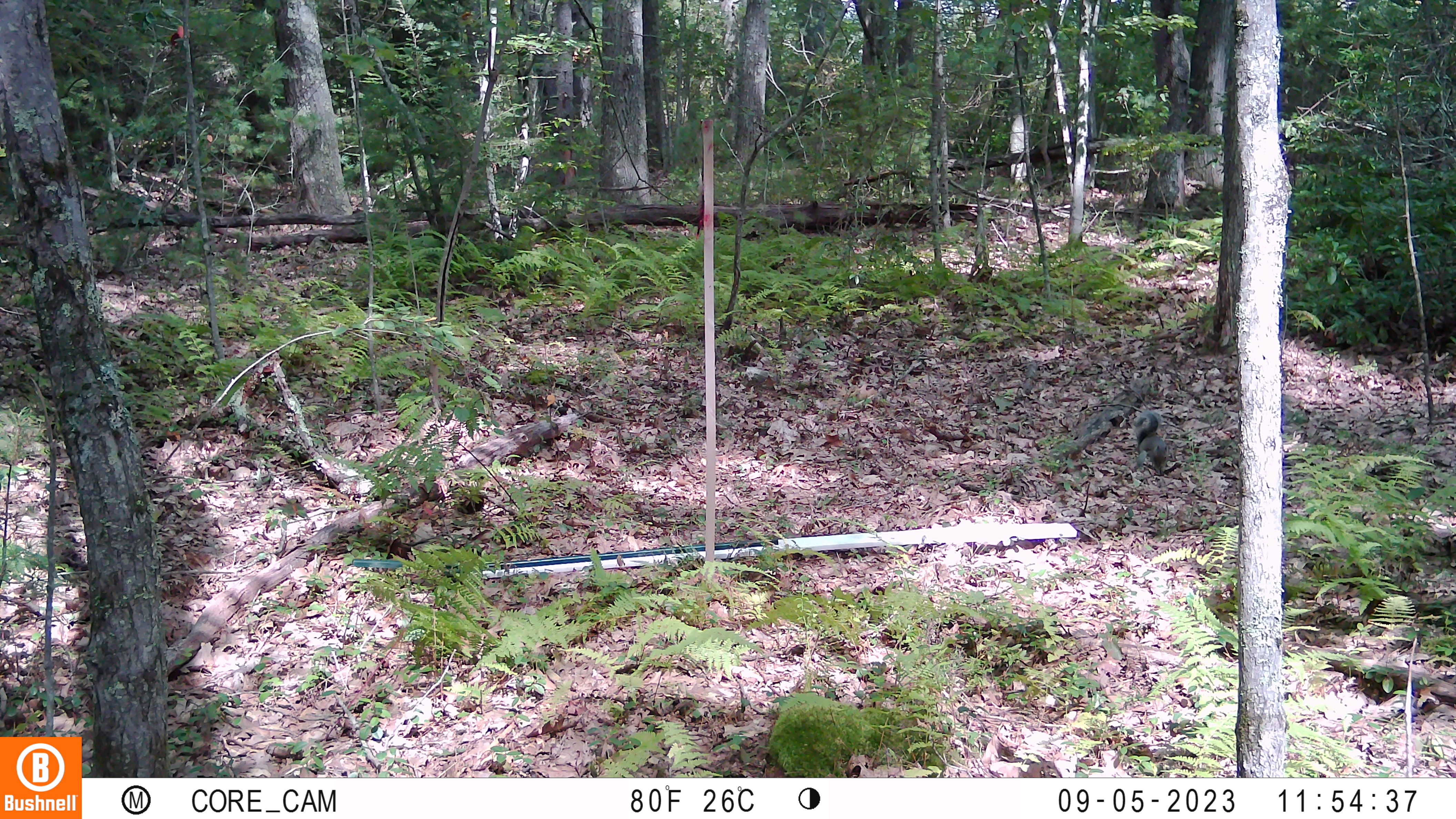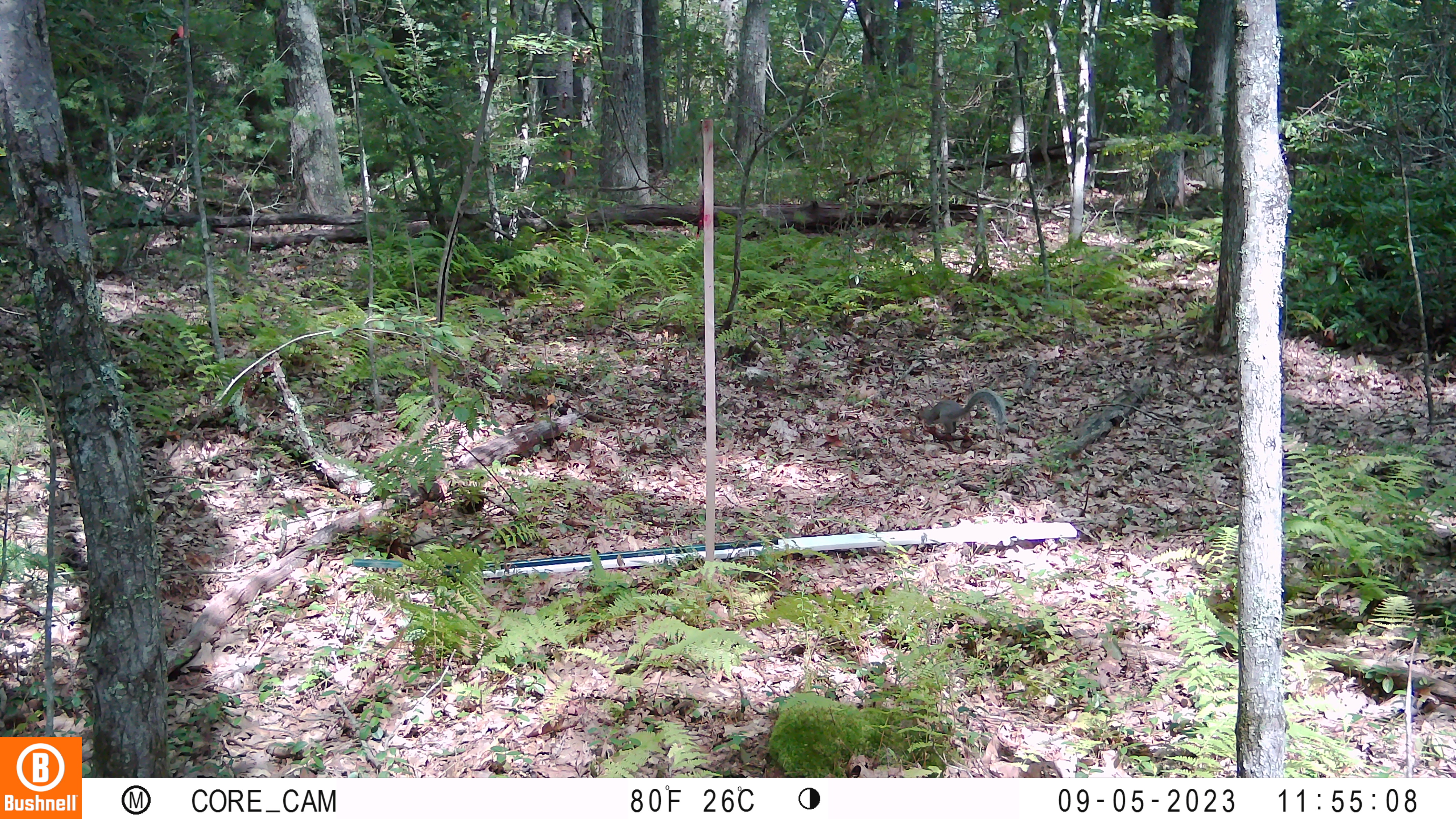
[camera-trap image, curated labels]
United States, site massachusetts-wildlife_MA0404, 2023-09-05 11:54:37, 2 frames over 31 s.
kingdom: Animalia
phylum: Chordata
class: Mammalia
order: Rodentia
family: Sciuridae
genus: Sciurus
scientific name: Sciurus carolinensis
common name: gray squirrel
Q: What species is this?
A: Gray squirrel (Sciurus carolinensis).